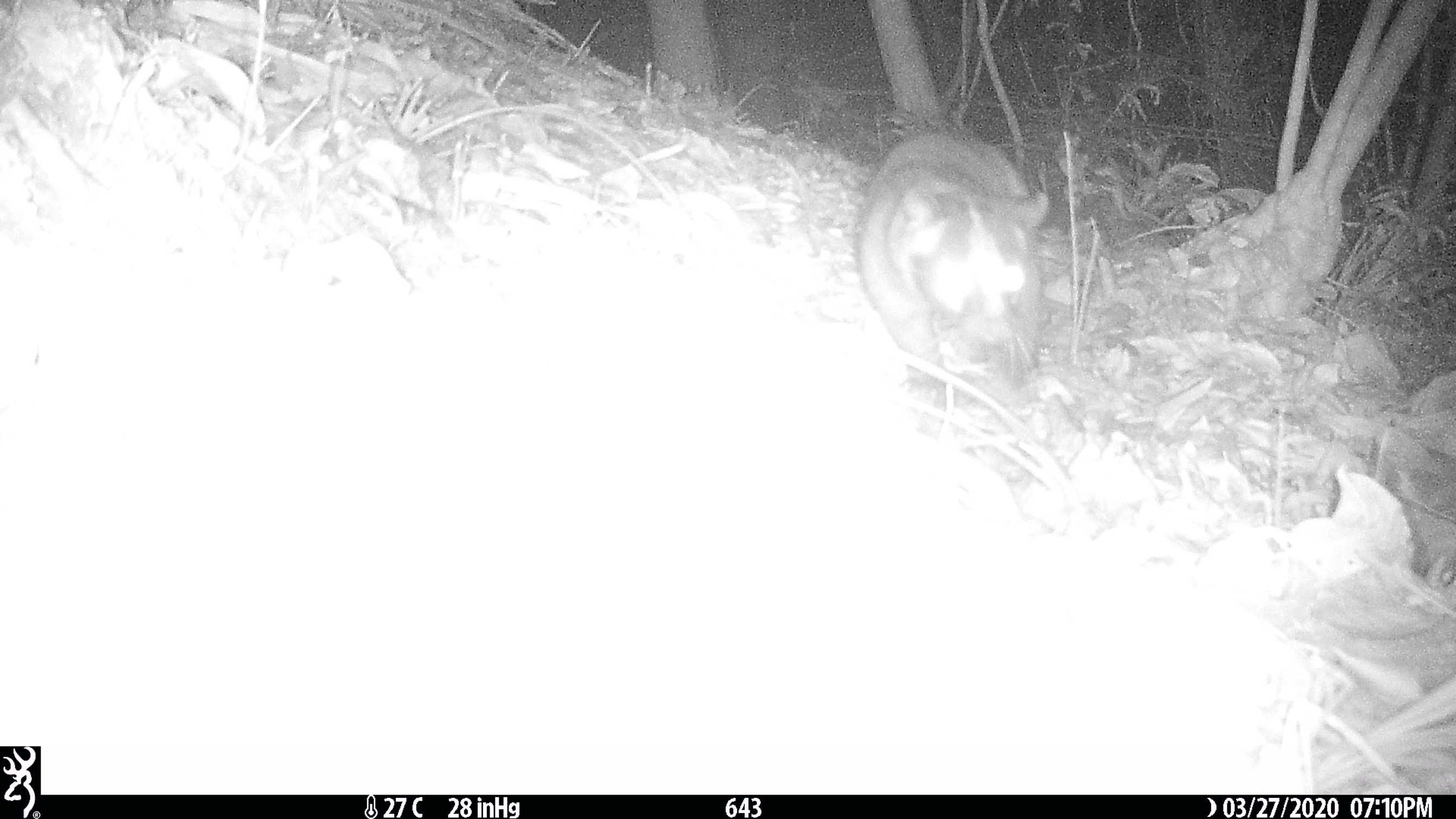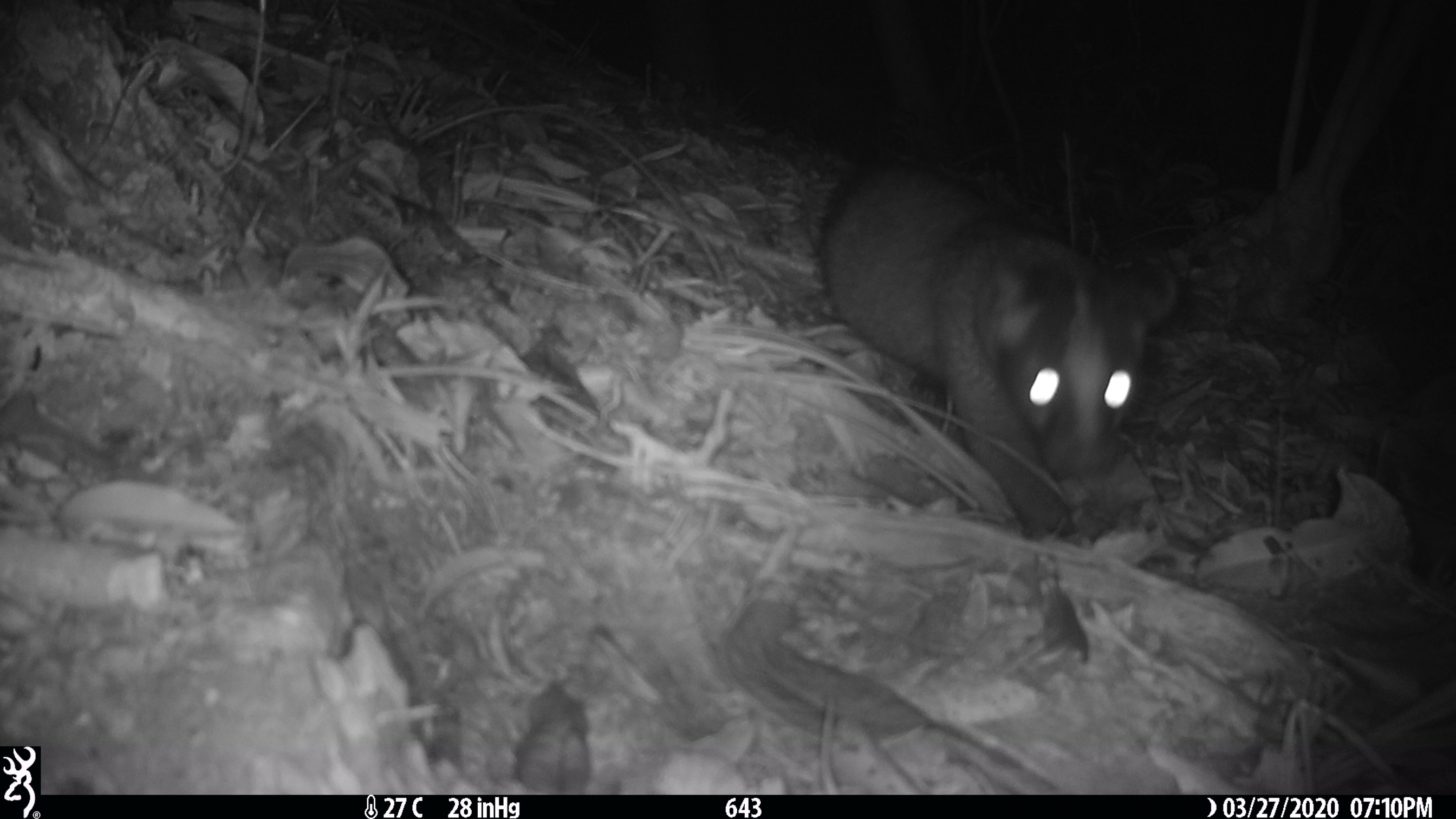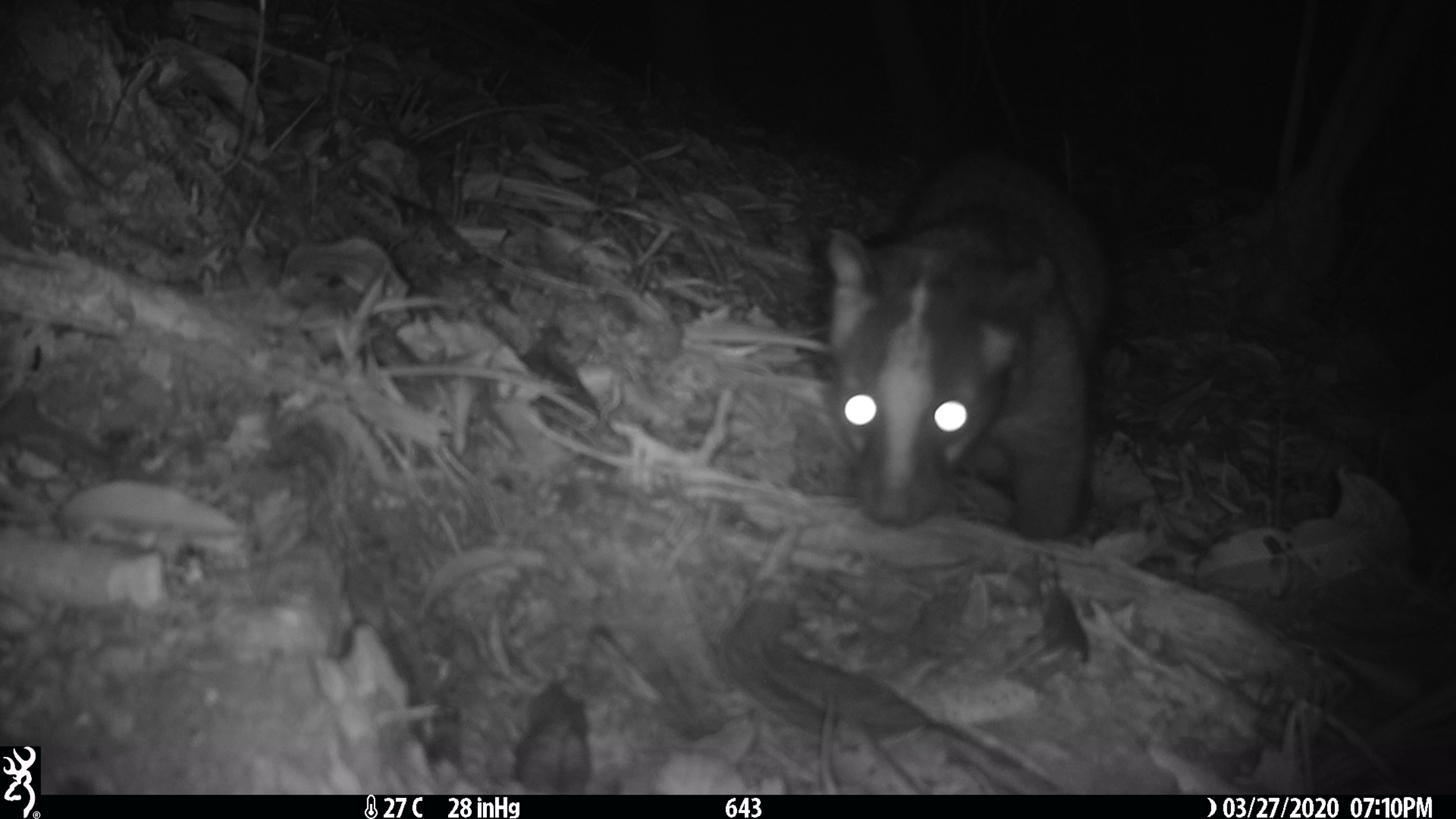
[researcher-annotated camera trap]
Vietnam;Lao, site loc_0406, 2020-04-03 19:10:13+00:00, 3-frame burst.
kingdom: Animalia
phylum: Chordata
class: Mammalia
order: Carnivora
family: Viverridae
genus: Paguma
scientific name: Paguma larvata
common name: masked palm civet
Masked palm civet (Paguma larvata). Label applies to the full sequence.